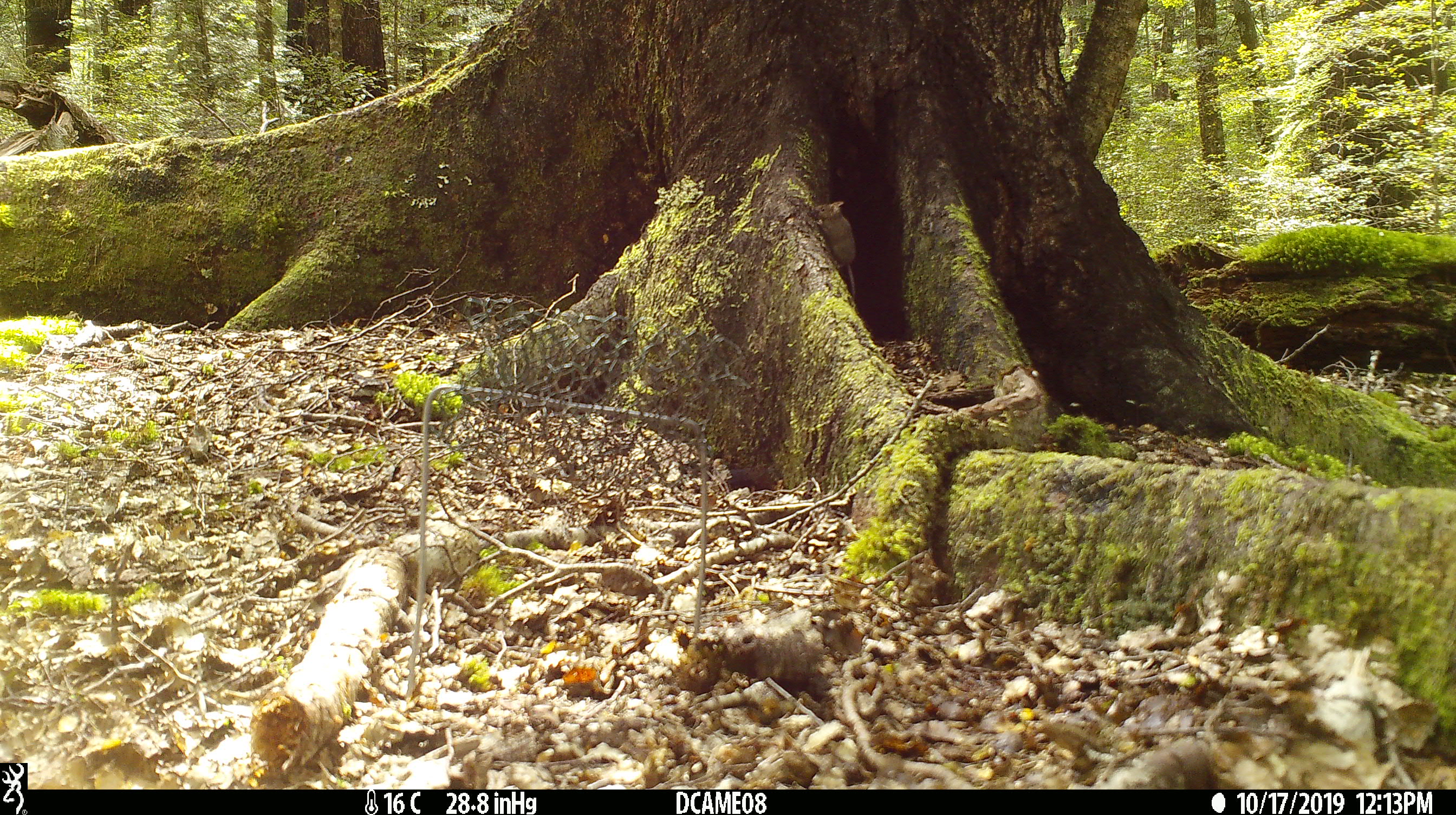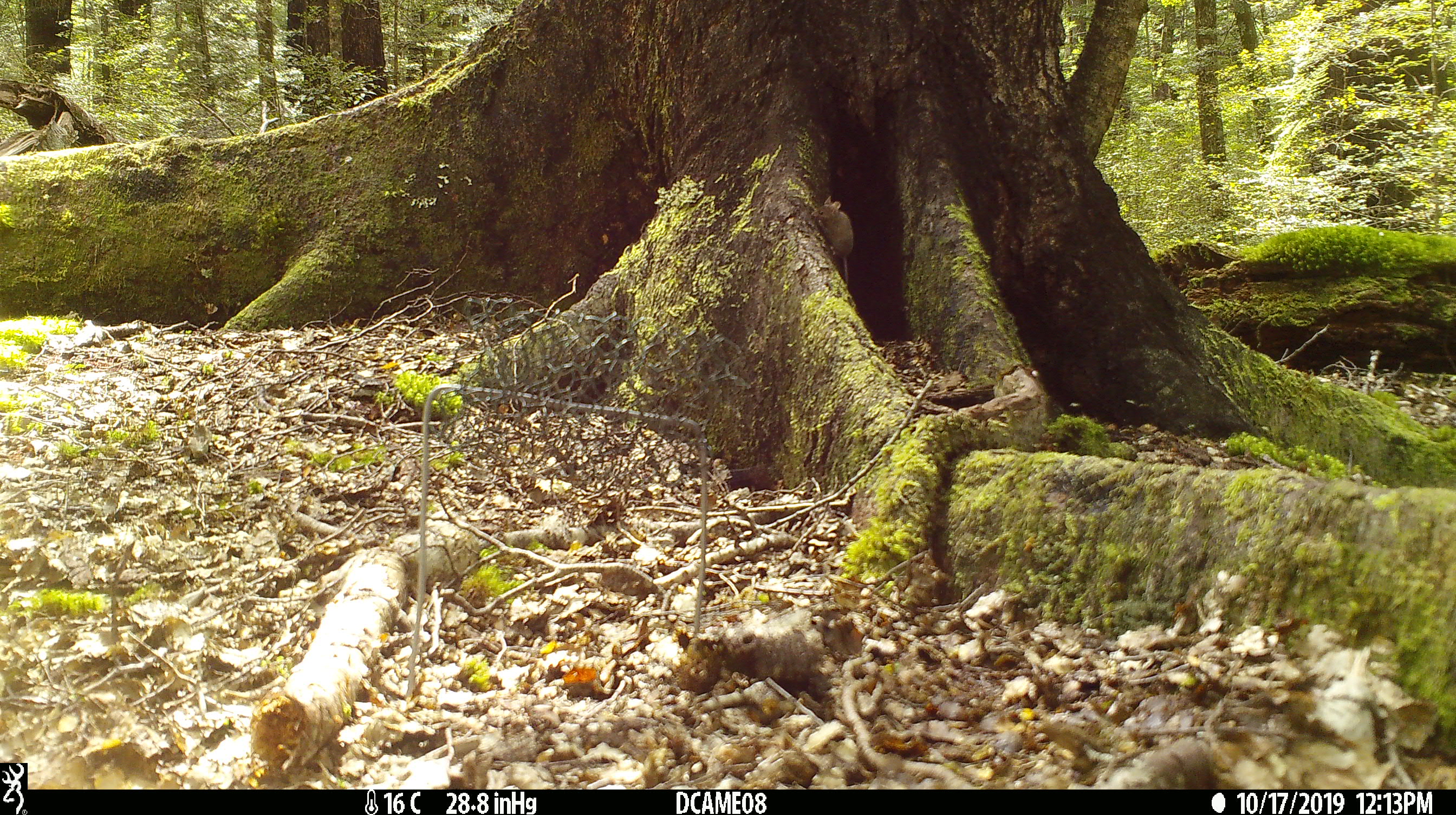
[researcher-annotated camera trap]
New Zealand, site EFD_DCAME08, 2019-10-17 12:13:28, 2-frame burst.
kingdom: Animalia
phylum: Chordata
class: Mammalia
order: Rodentia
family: Muridae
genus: Mus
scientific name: Mus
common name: mouse